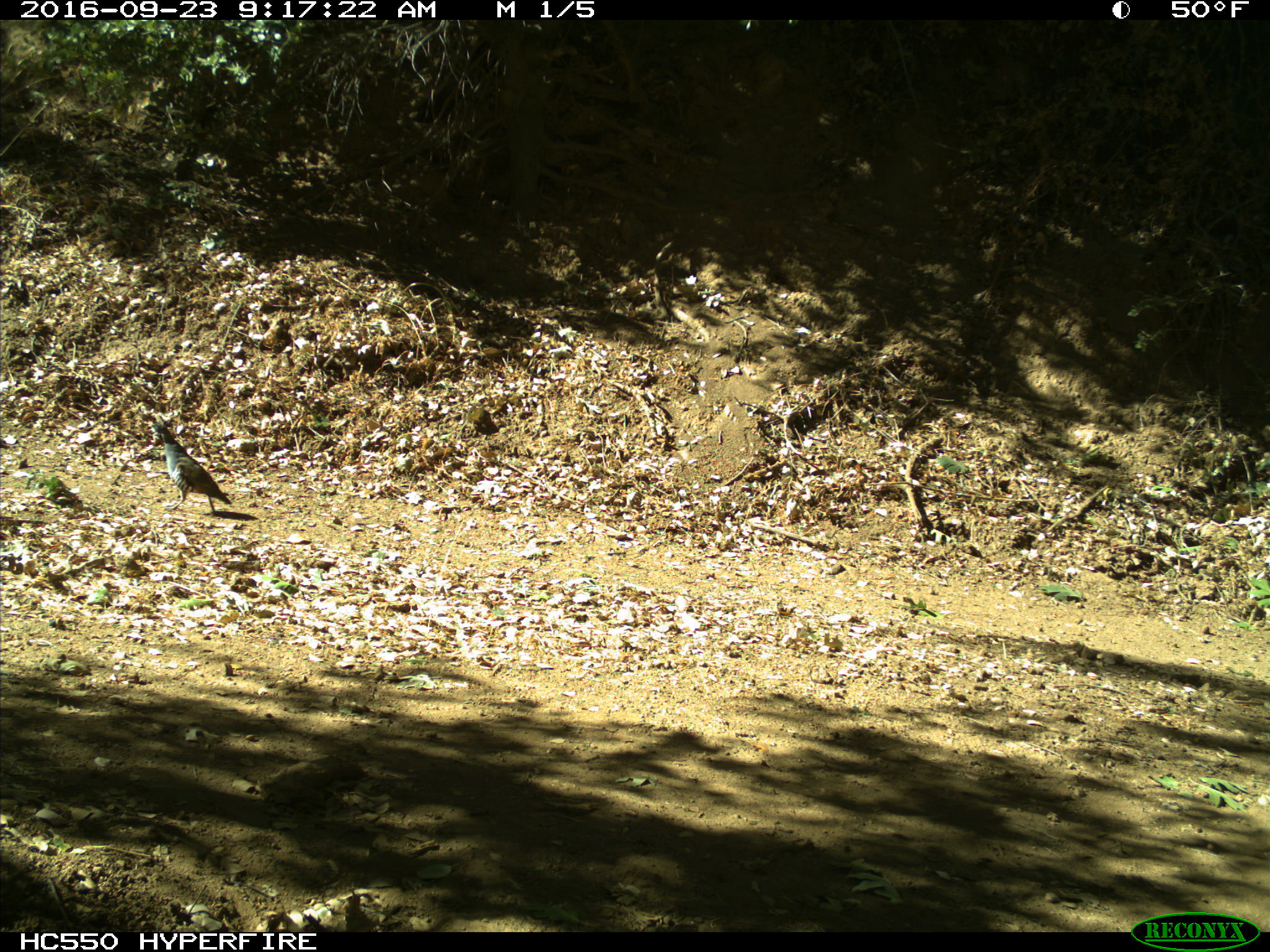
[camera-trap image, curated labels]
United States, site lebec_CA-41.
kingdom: Animalia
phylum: Chordata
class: Aves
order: Galliformes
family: Odontophoridae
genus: Callipepla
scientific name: Callipepla californica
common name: california quail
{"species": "Callipepla californica (california quail)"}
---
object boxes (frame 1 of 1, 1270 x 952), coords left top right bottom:
animal: 153 420 231 518